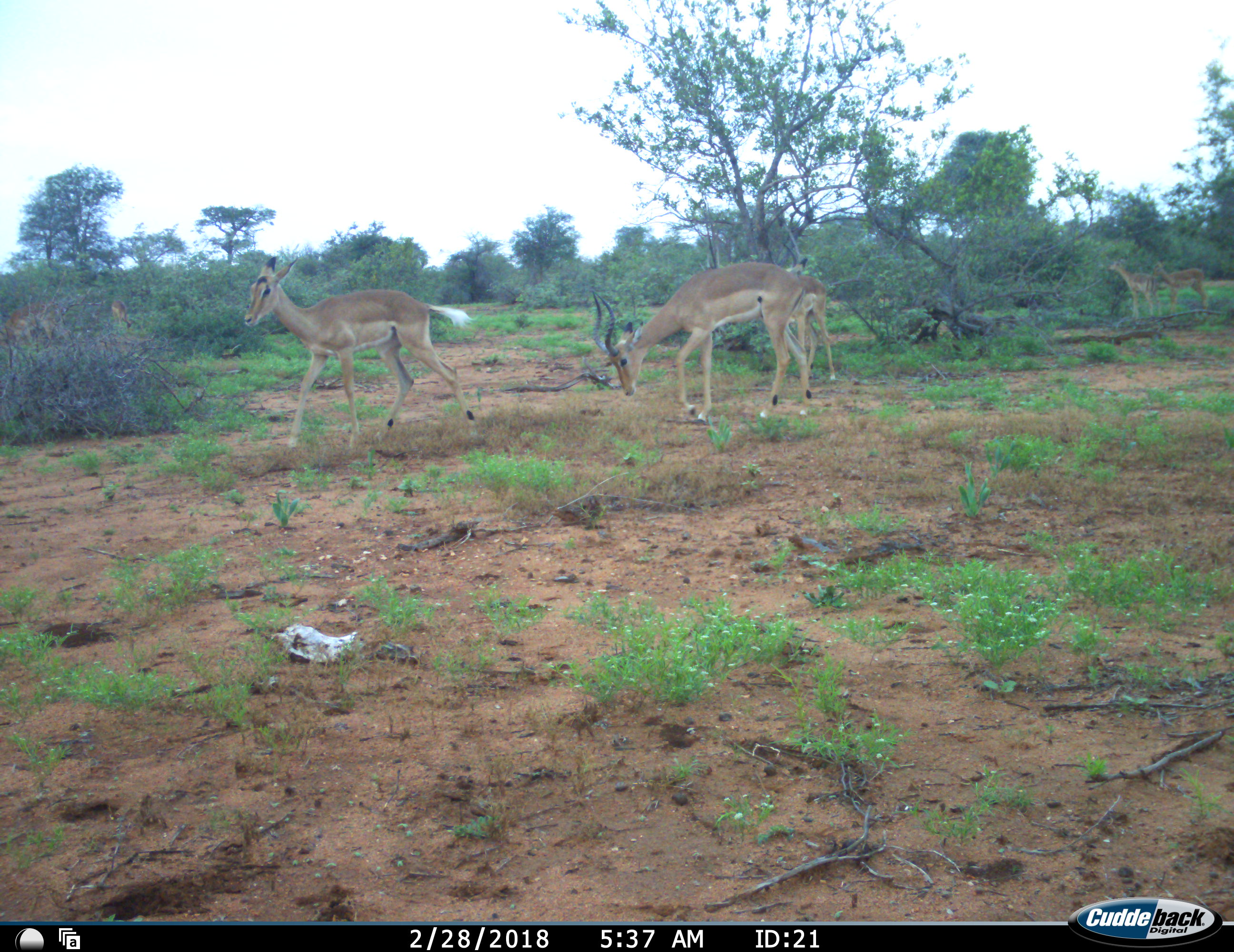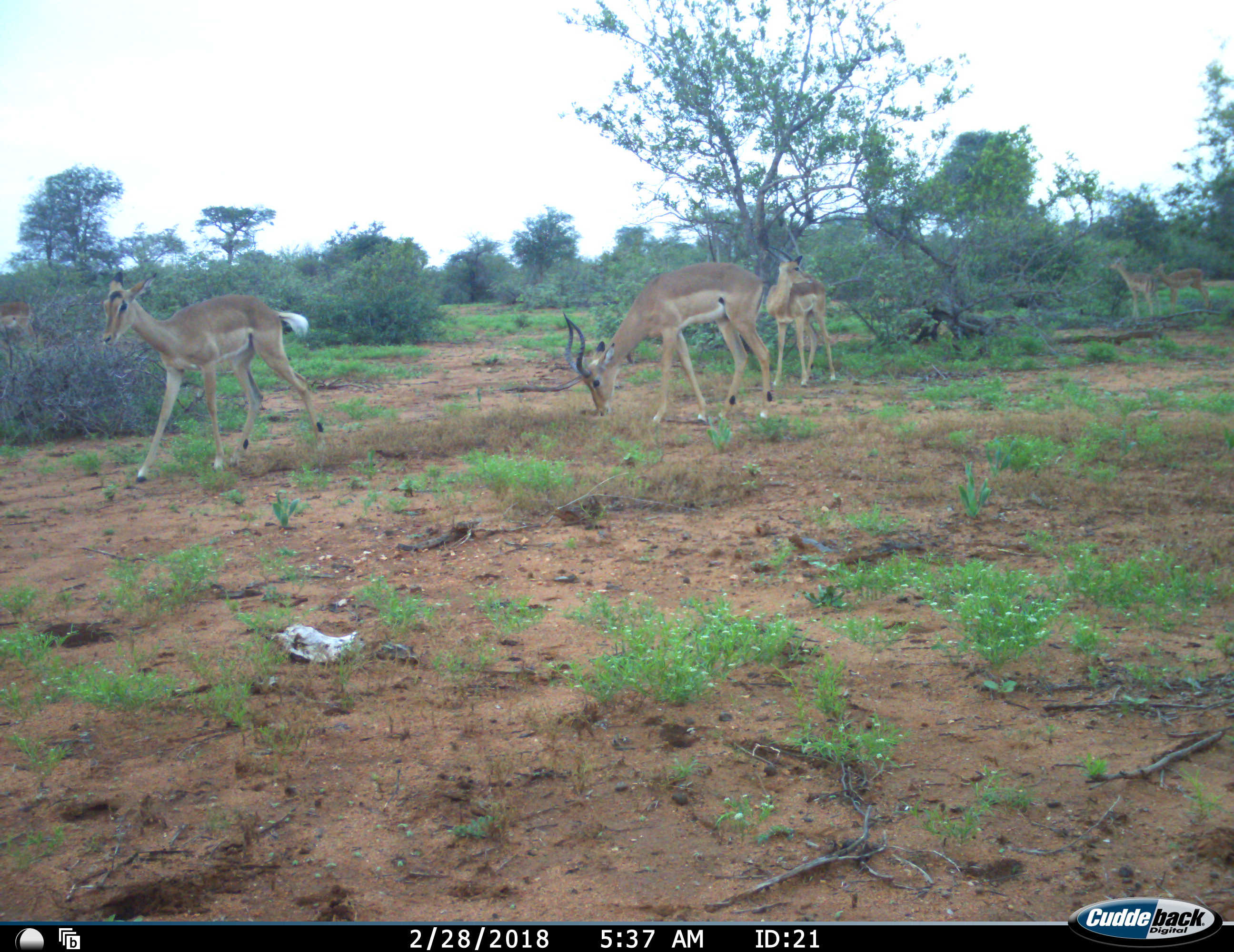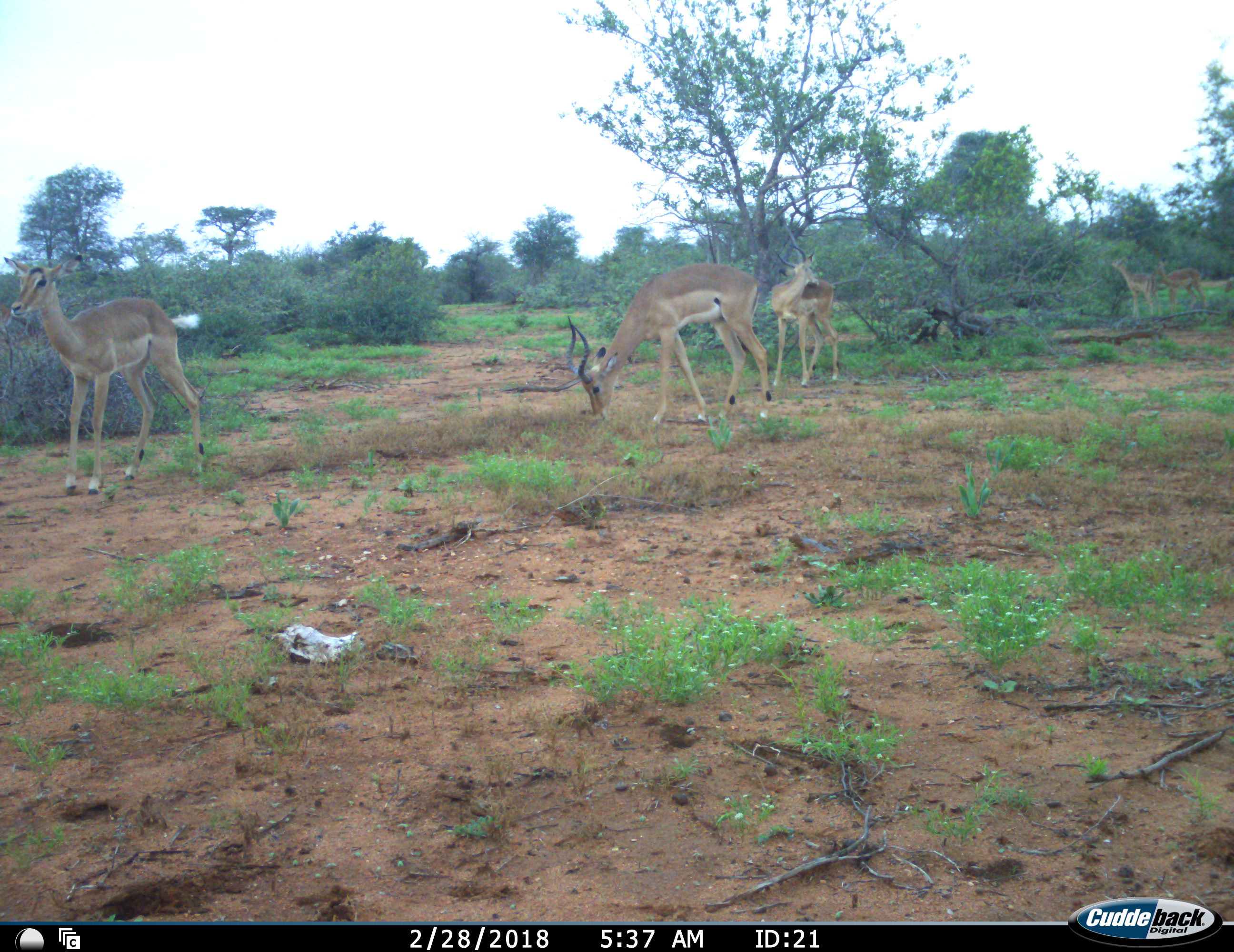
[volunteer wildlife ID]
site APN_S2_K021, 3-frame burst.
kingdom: Animalia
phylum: Chordata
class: Mammalia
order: Artiodactyla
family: Bovidae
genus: Aepyceros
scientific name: Aepyceros melampus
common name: impala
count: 6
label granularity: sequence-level